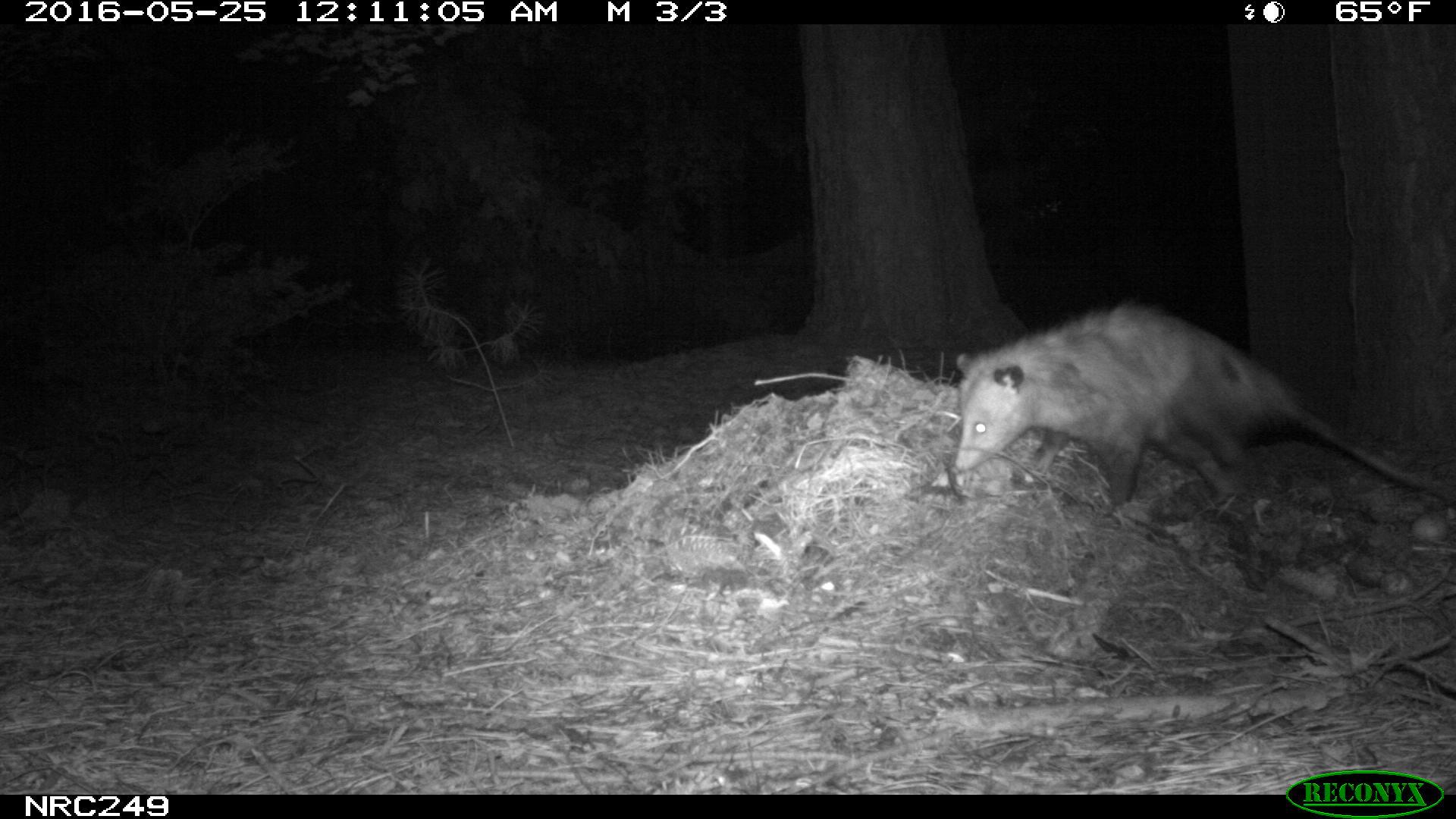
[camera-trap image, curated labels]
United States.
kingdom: Animalia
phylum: Chordata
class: Mammalia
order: Didelphimorphia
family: Didelphidae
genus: Didelphis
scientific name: Didelphis virginiana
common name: virginia opossum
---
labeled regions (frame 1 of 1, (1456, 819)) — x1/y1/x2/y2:
Virginia Opossum: 952/311/1450/529